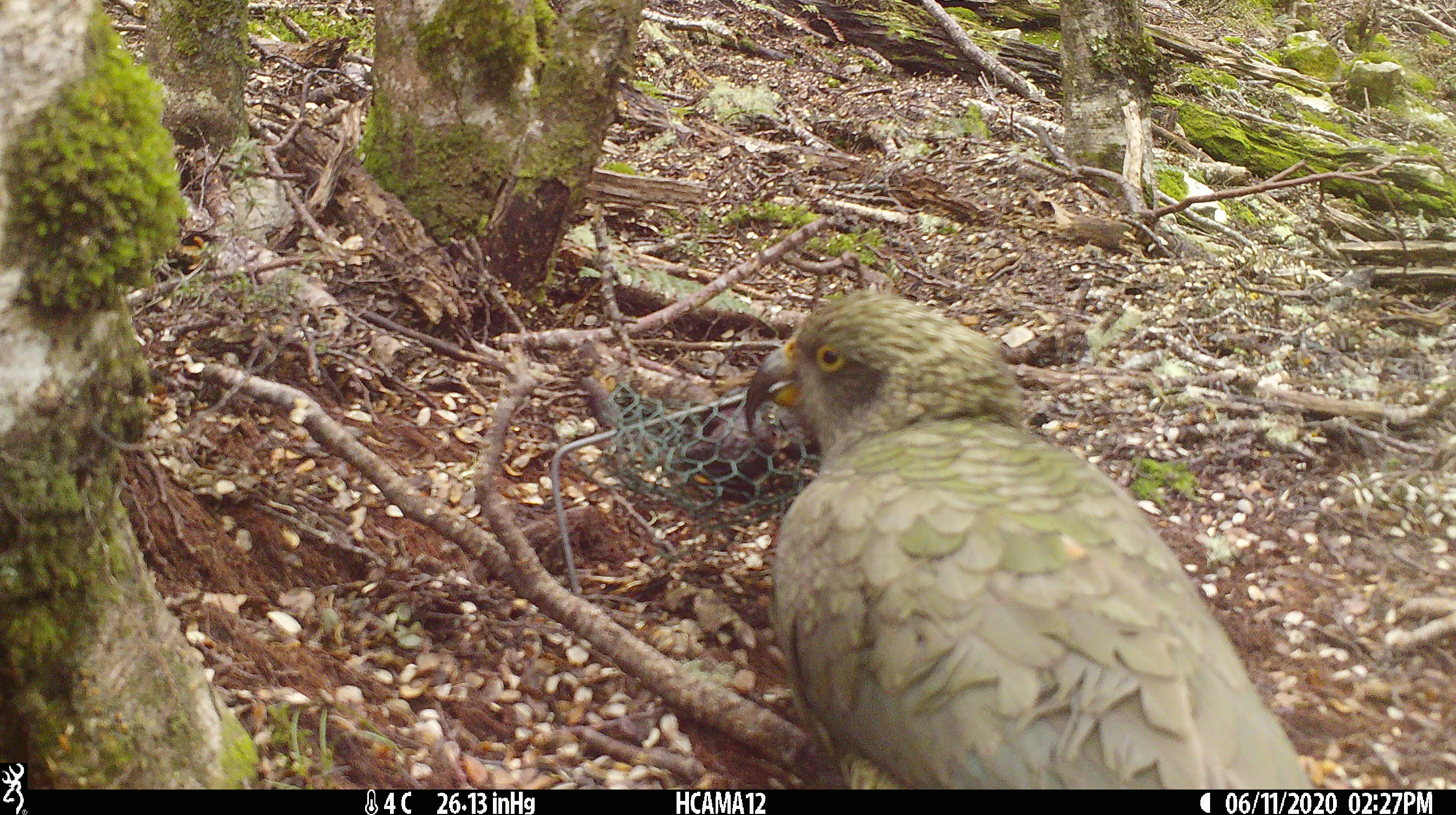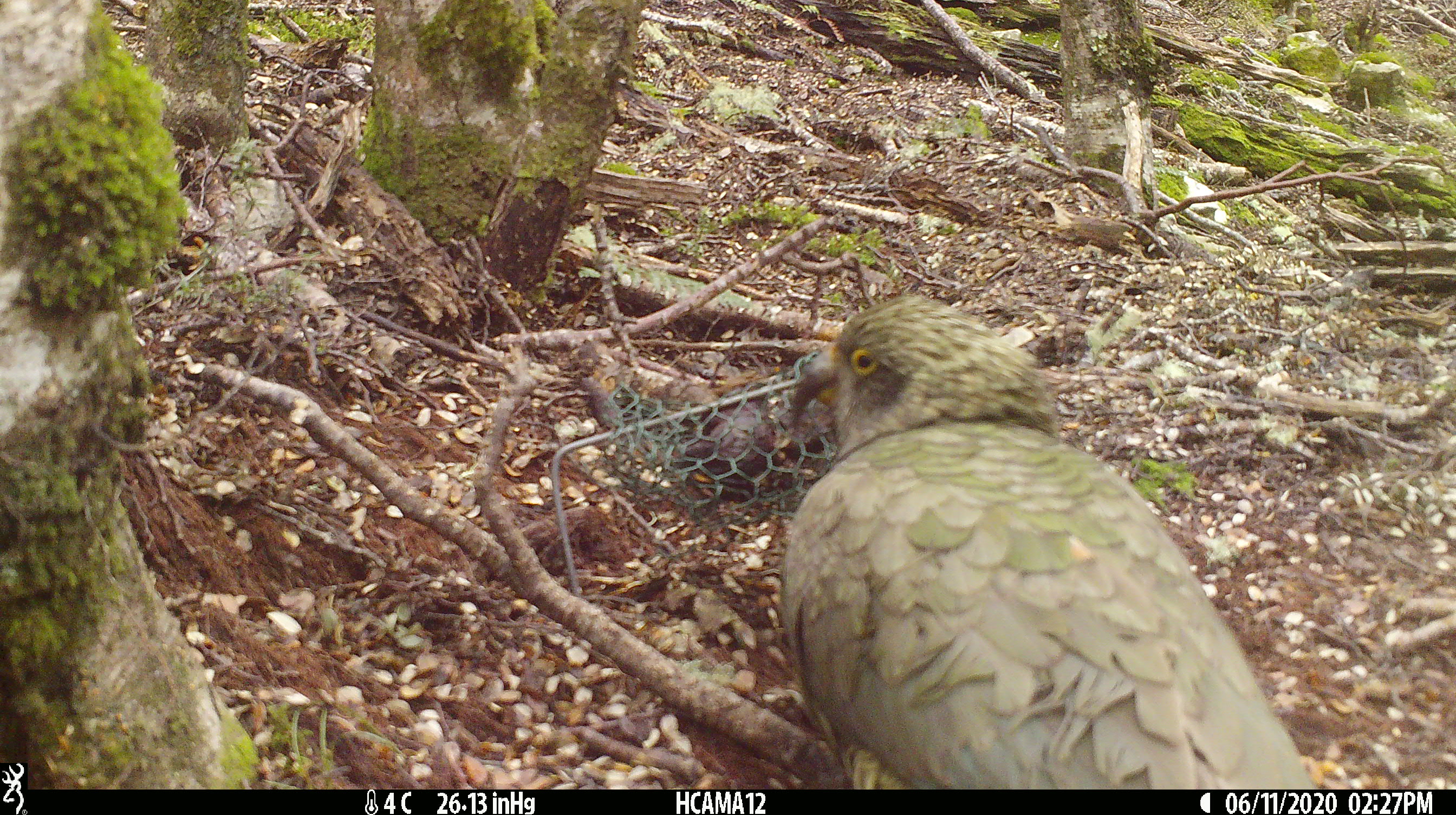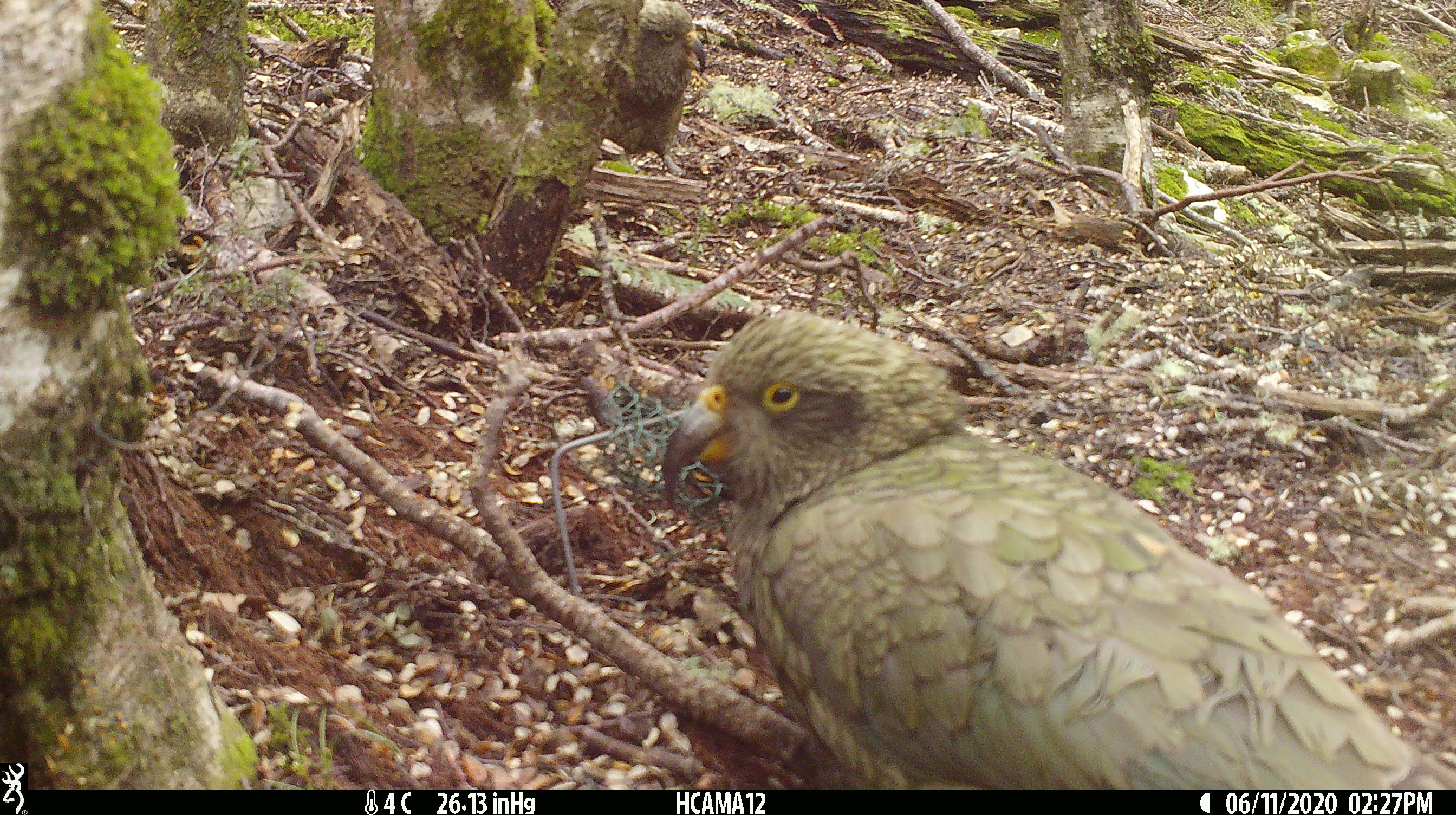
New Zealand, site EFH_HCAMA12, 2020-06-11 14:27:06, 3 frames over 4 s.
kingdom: Animalia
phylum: Chordata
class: Aves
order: Psittaciformes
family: Strigopidae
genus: Nestor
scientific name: Nestor notabilis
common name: kea